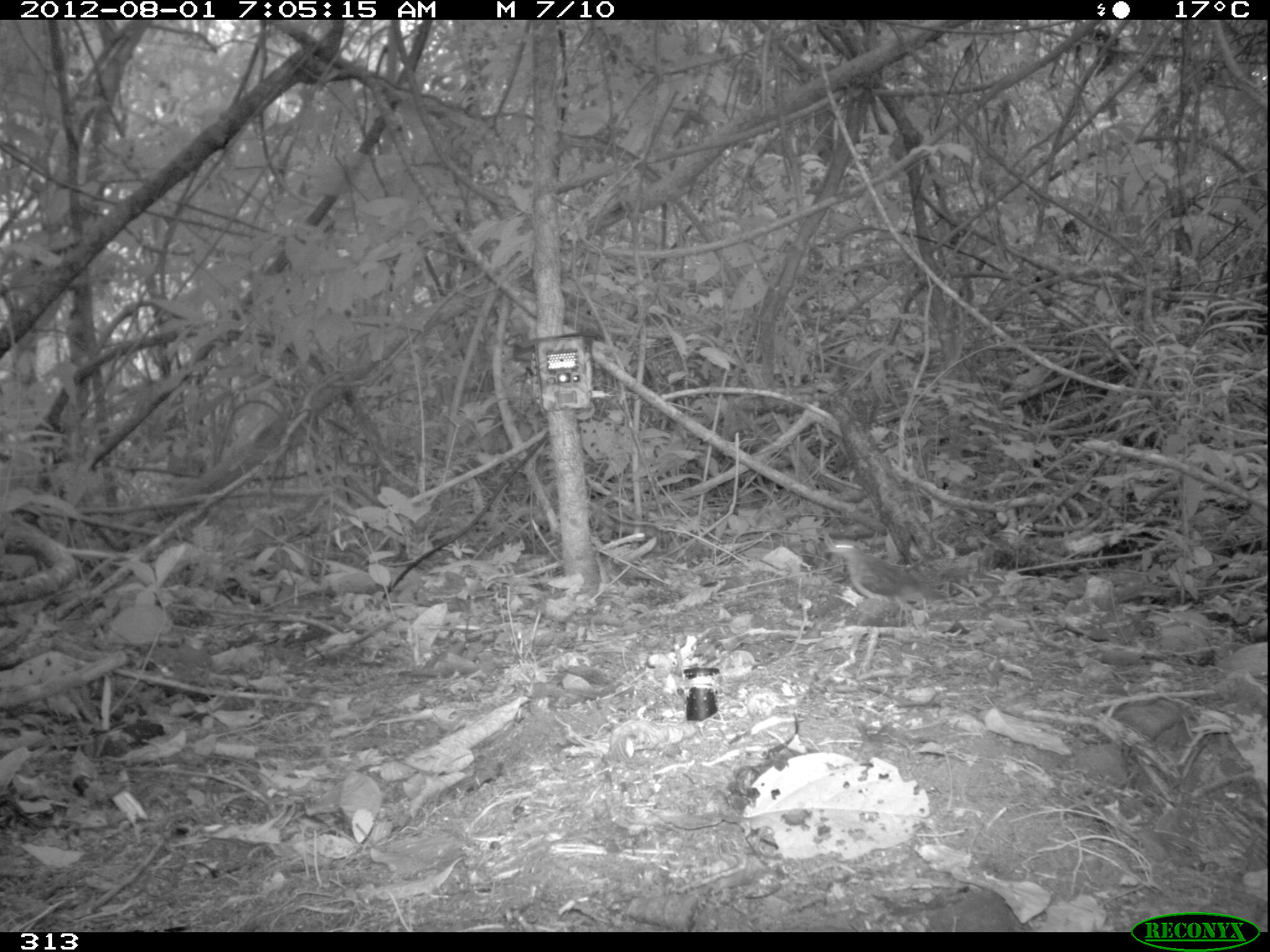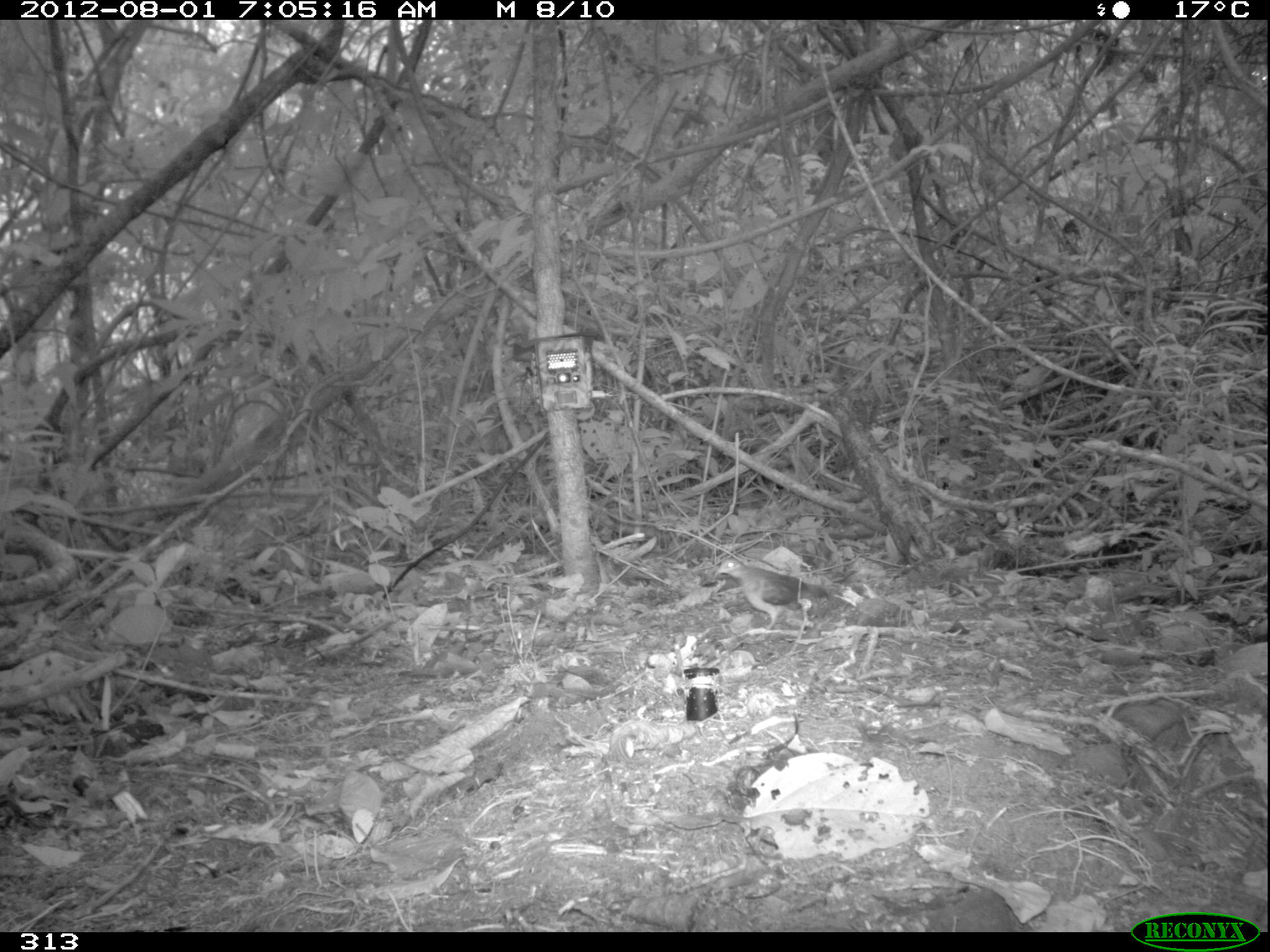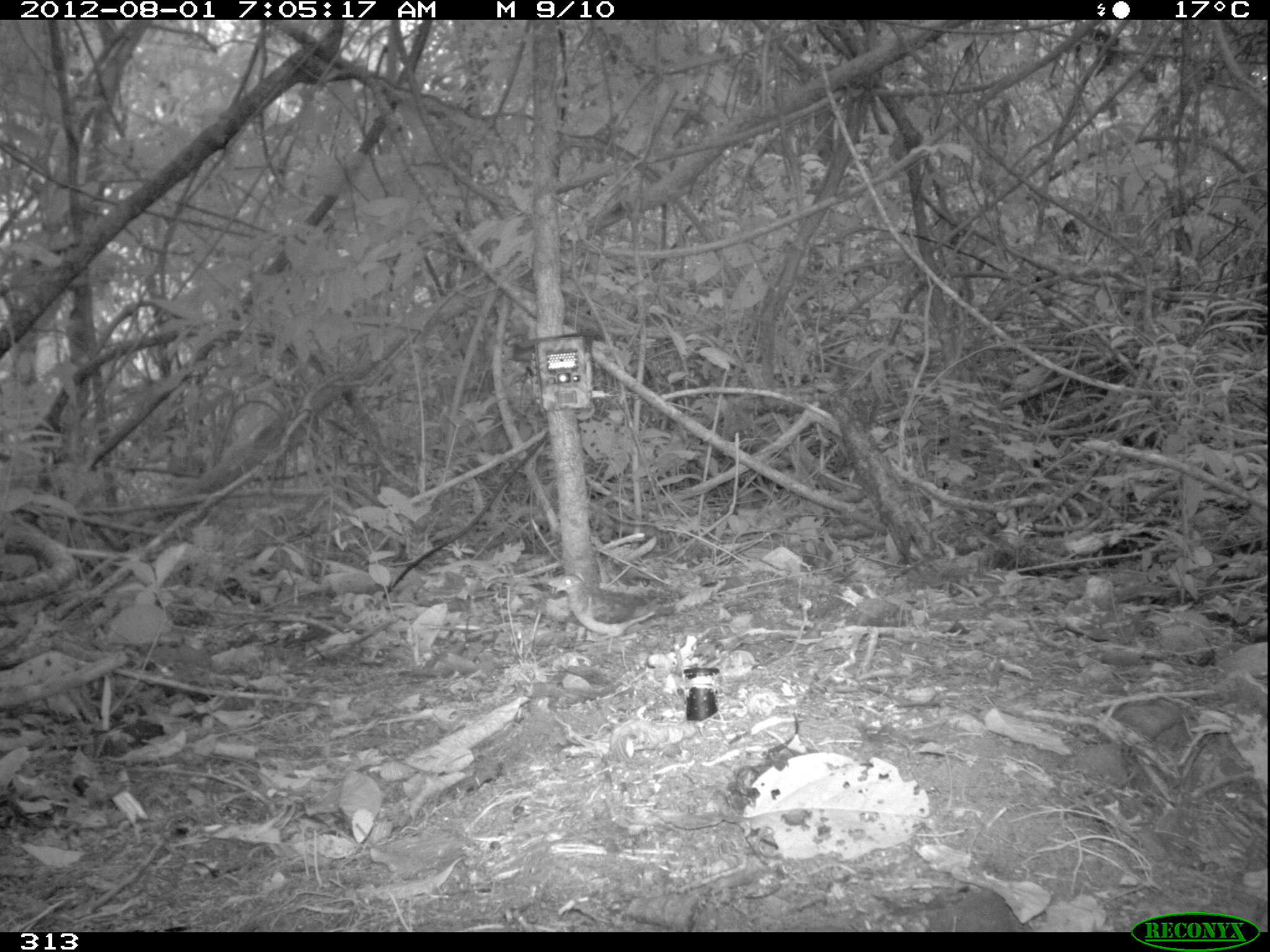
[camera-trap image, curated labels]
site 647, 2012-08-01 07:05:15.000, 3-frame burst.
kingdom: Animalia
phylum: Chordata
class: Aves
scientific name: Aves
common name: bird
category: unknown bird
Unknown bird (bird) (Aves).